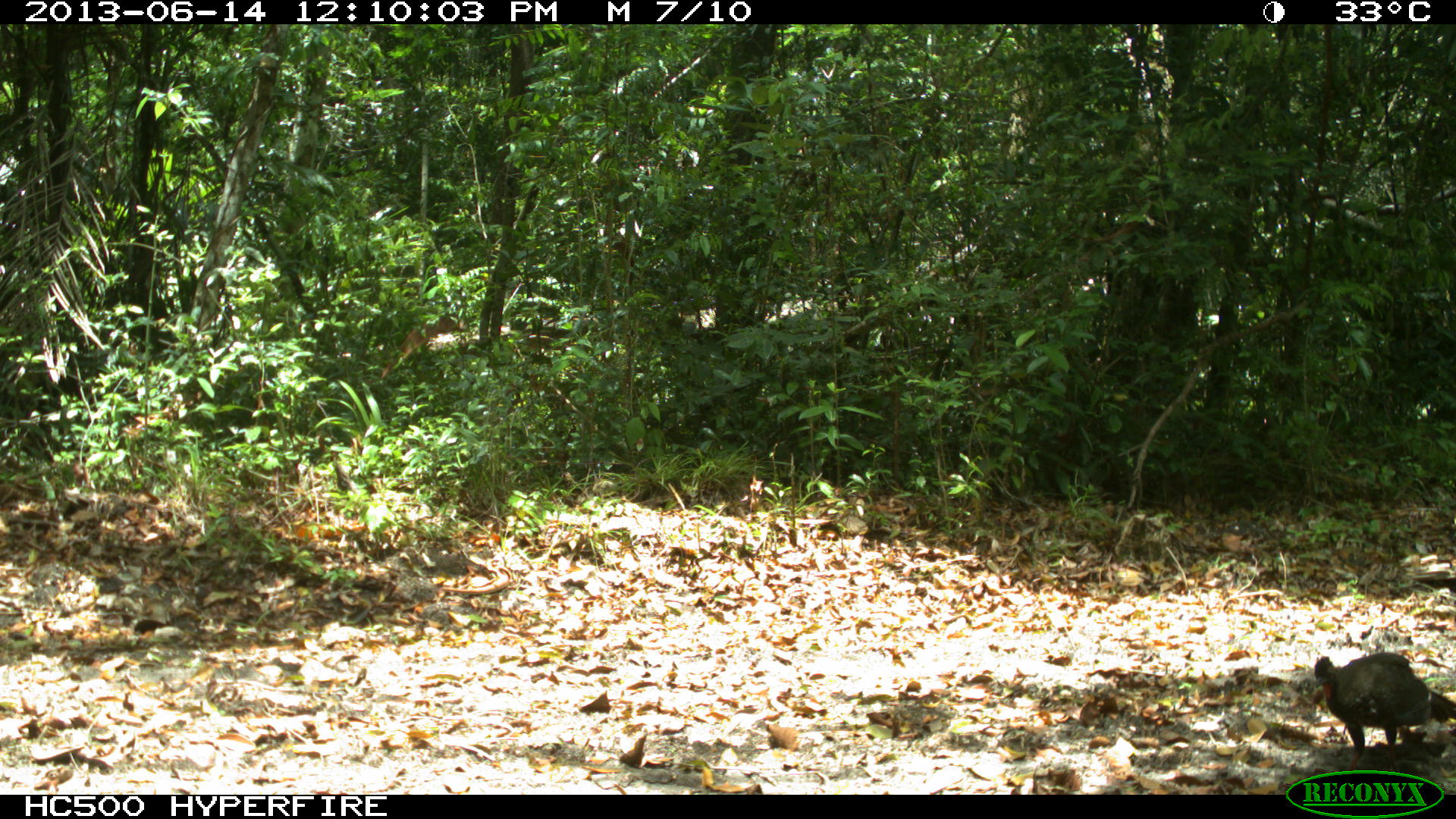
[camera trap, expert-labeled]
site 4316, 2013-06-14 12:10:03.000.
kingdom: Animalia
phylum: Chordata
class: Aves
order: Galliformes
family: Cracidae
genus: Penelope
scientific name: Penelope purpurascens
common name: crested guan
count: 3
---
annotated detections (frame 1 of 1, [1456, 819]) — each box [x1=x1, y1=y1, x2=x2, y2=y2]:
penelope purpurascens: [x1=1313, y1=652, x2=1456, y2=771]